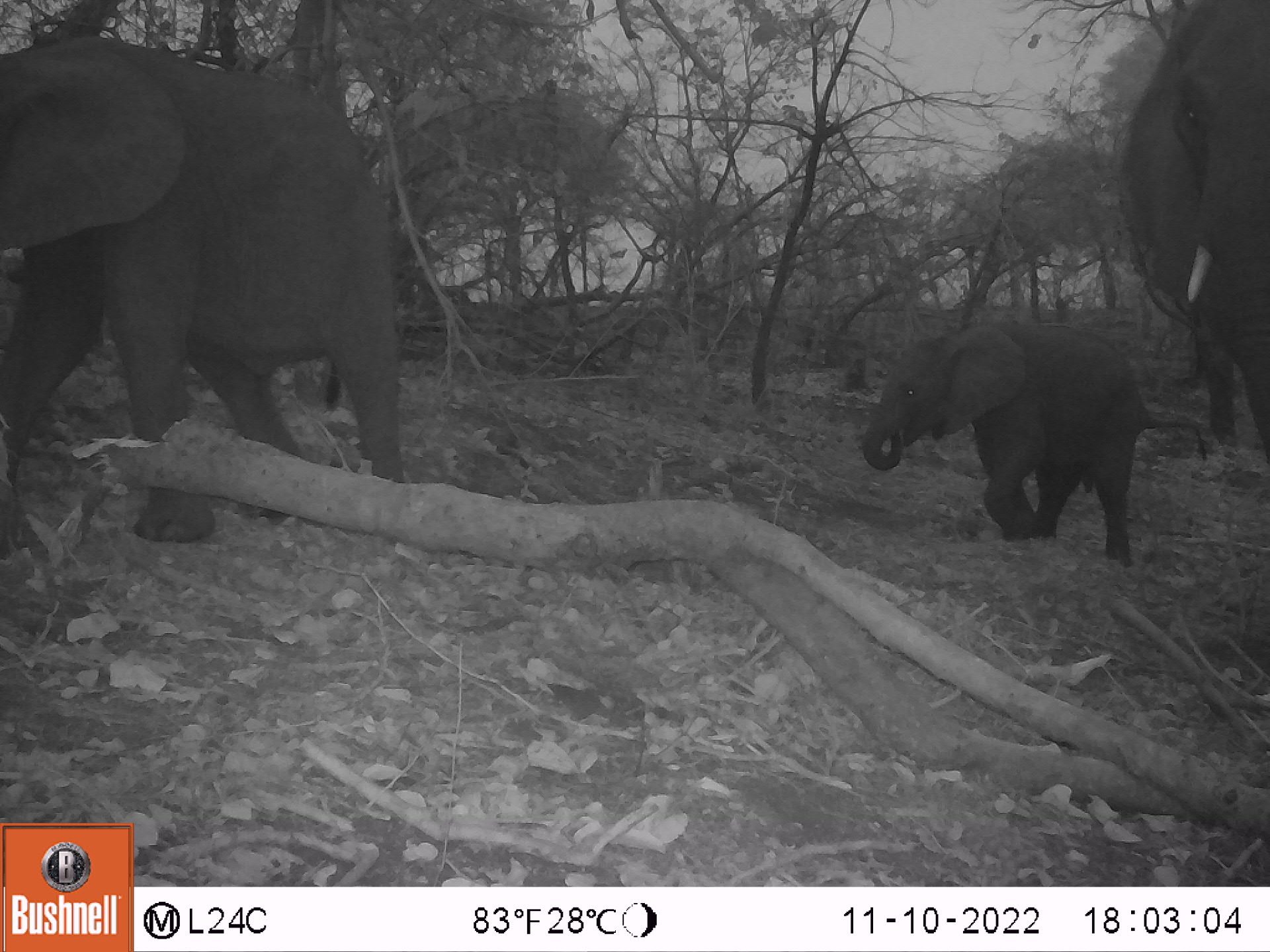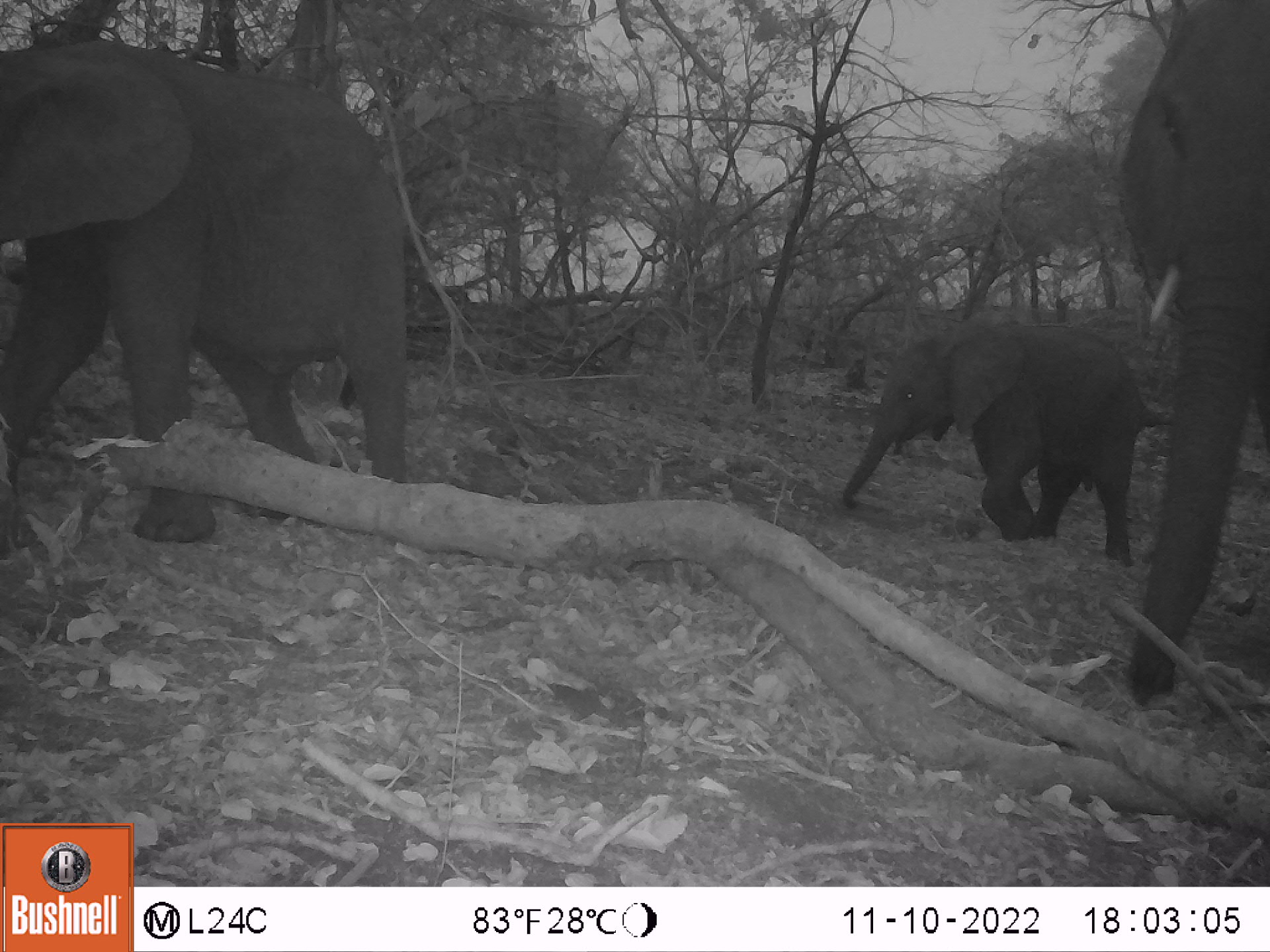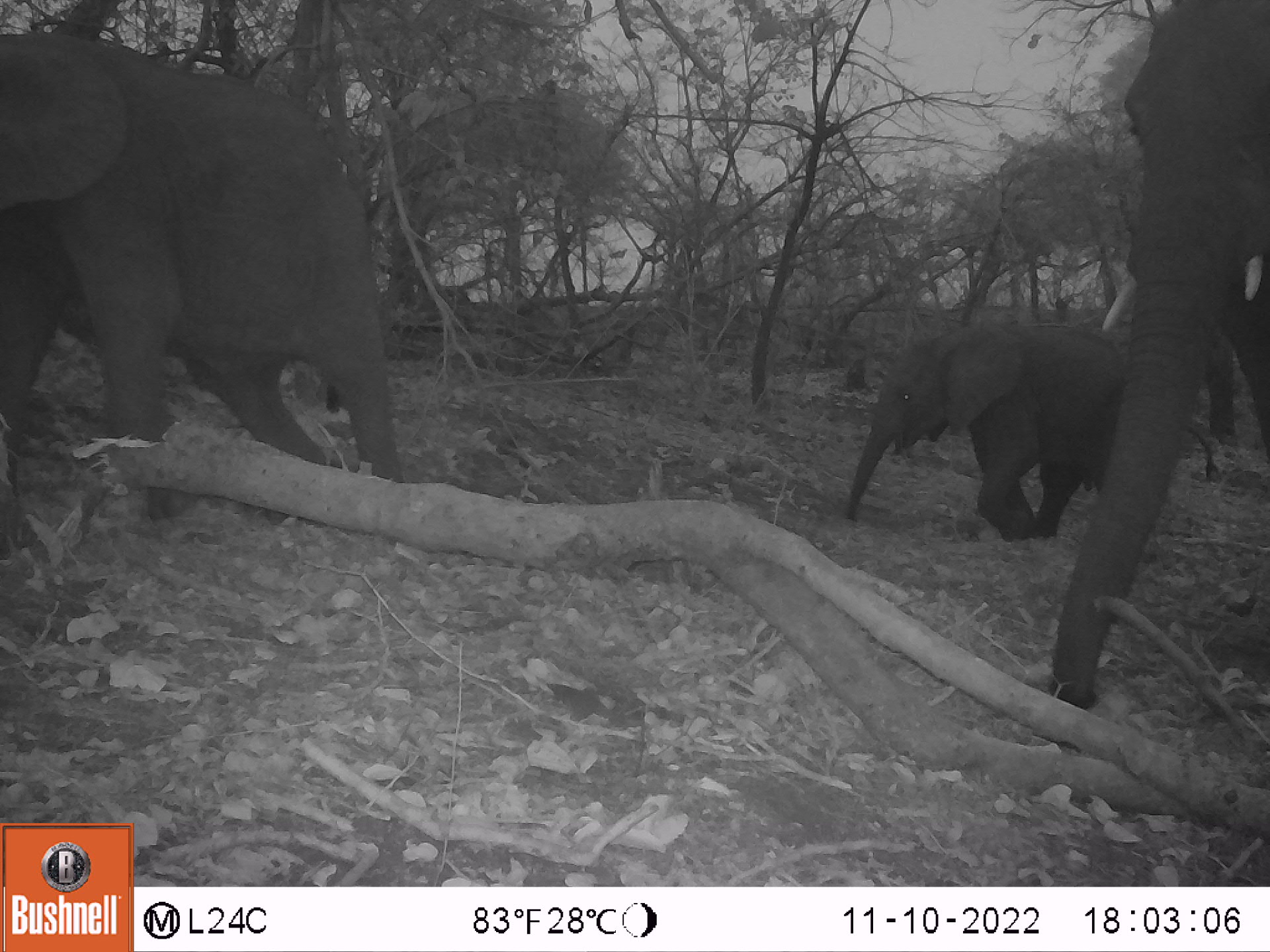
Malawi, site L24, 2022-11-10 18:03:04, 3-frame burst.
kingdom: Animalia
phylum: Chordata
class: Mammalia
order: Proboscidea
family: Elephantidae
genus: Loxodonta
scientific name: Loxodonta africana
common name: african savanna elephant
African savanna elephant (Loxodonta africana), count 3.